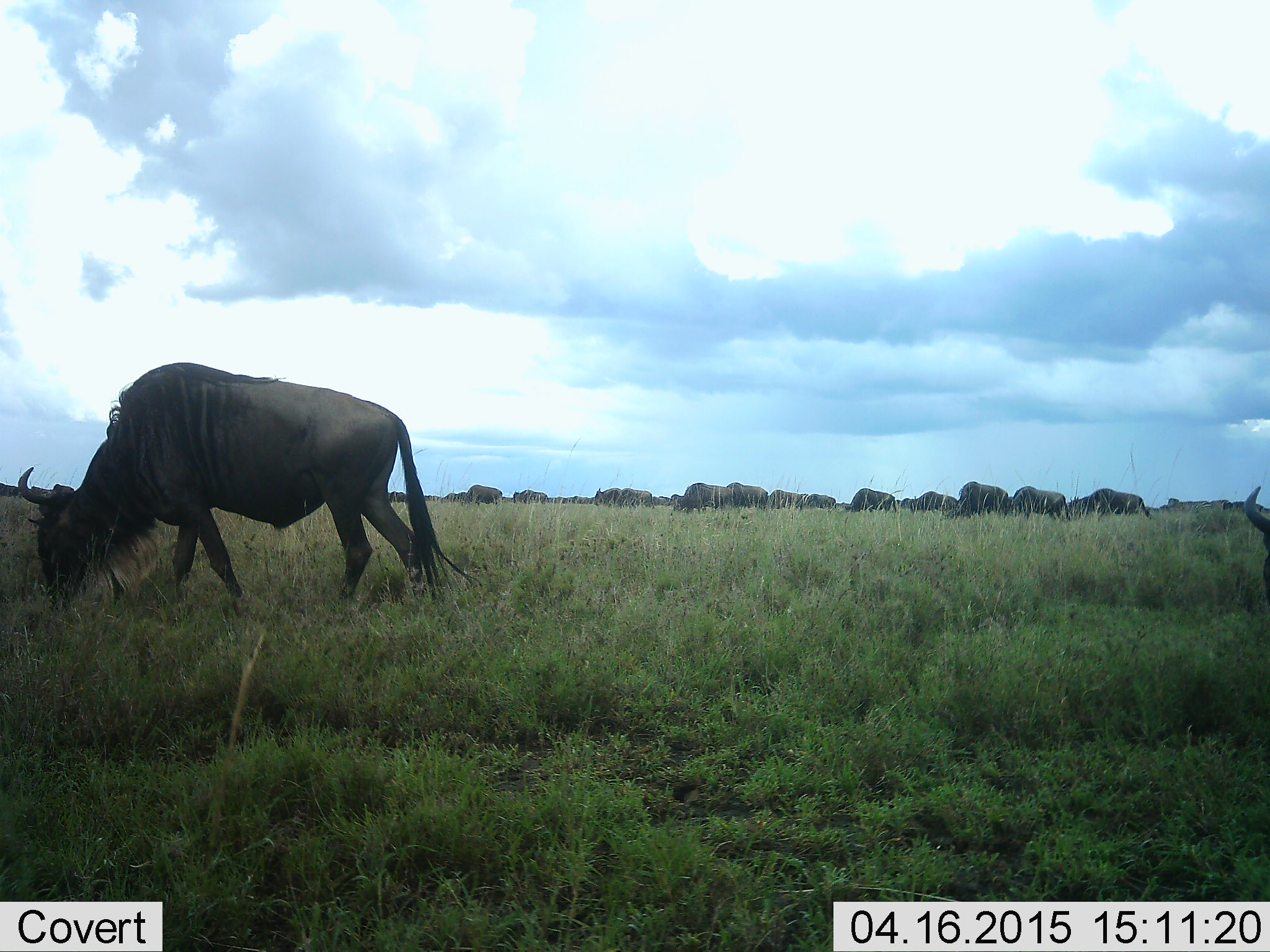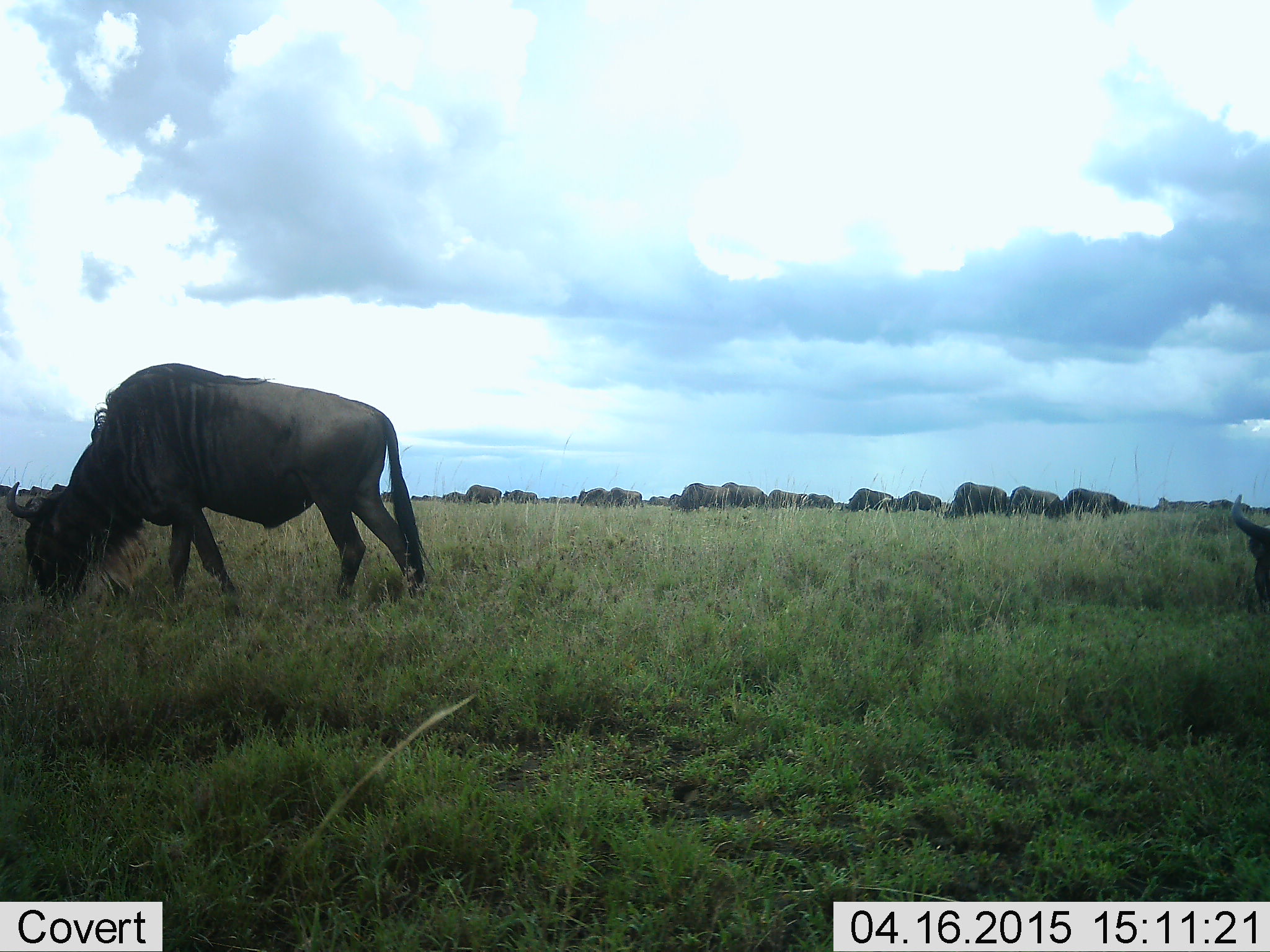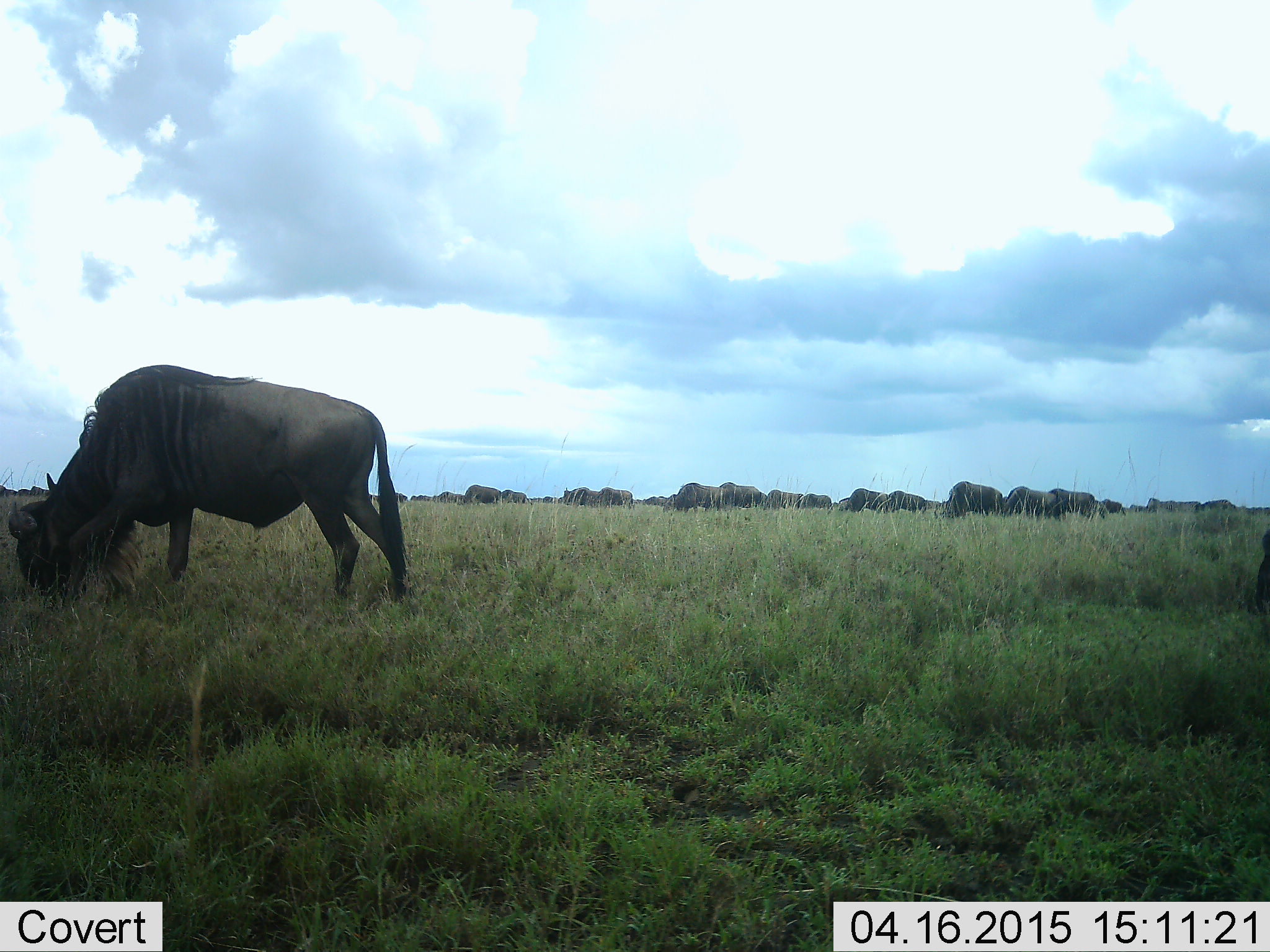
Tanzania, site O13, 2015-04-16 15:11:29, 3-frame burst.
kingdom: Animalia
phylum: Chordata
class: Mammalia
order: Artiodactyla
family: Bovidae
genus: Connochaetes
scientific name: Connochaetes taurinus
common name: blue wildebeest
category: wildebeest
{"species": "wildebeest (blue wildebeest) (Connochaetes taurinus)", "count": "11-50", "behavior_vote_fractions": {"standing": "40%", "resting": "0%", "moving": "20%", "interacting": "0%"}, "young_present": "0%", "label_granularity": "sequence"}